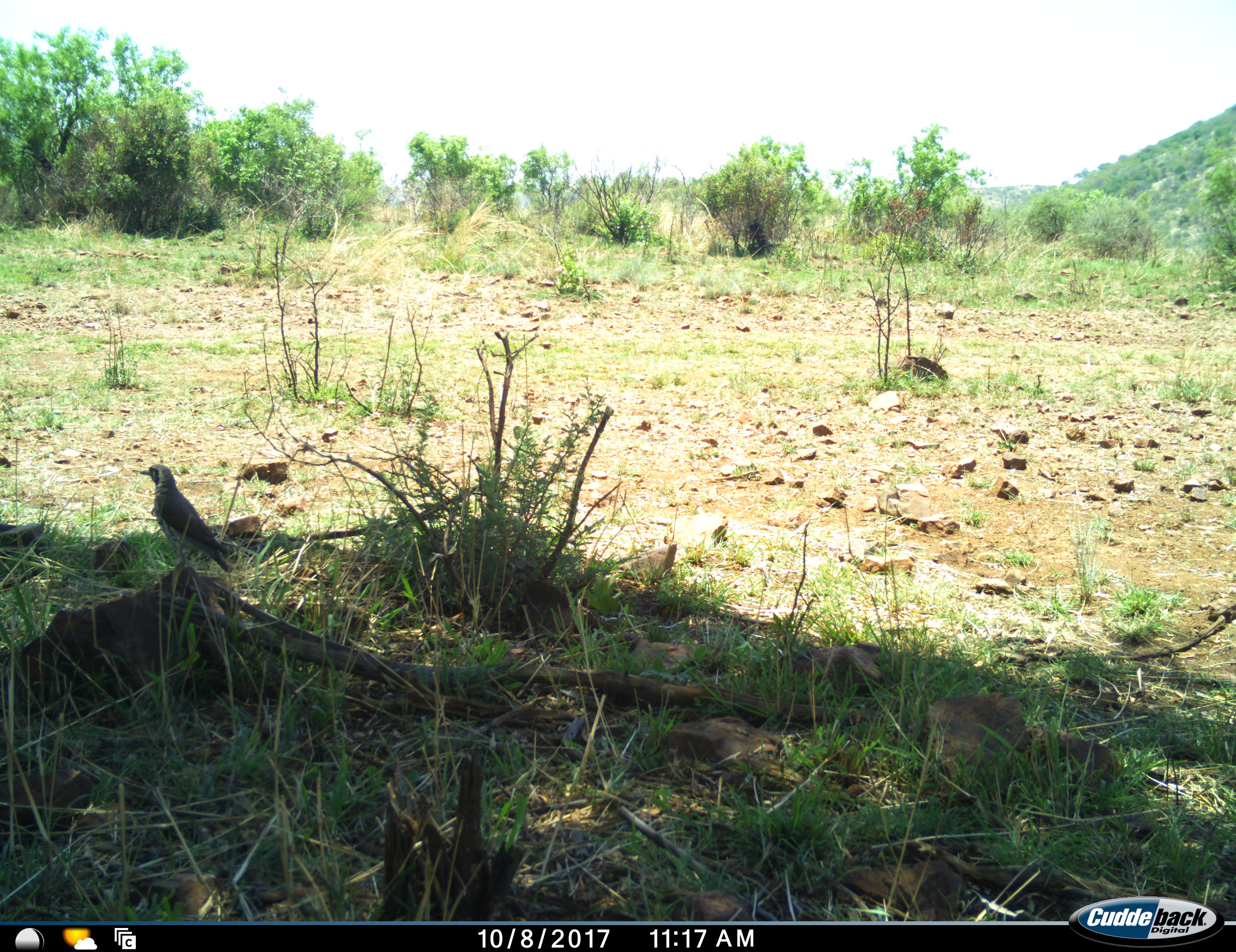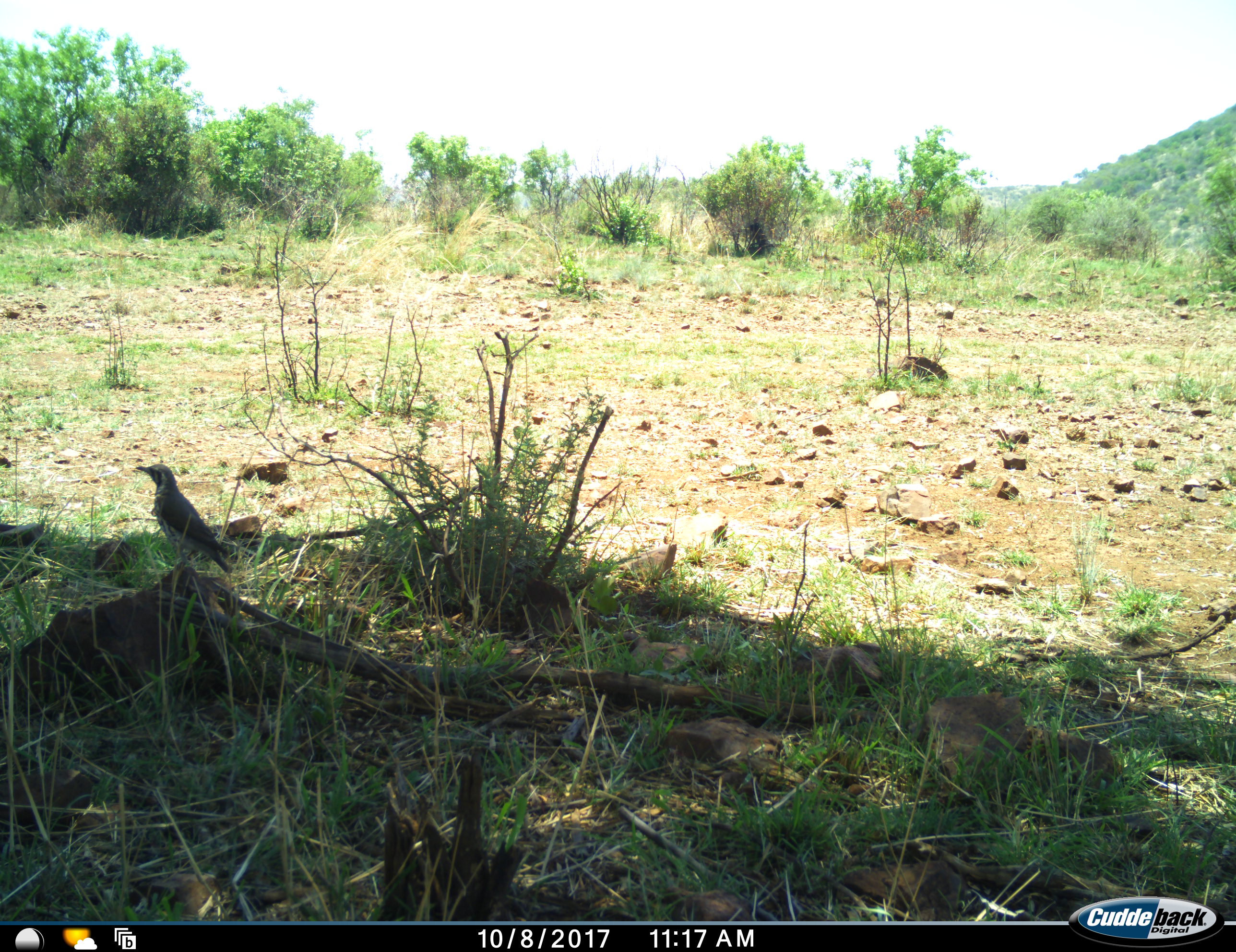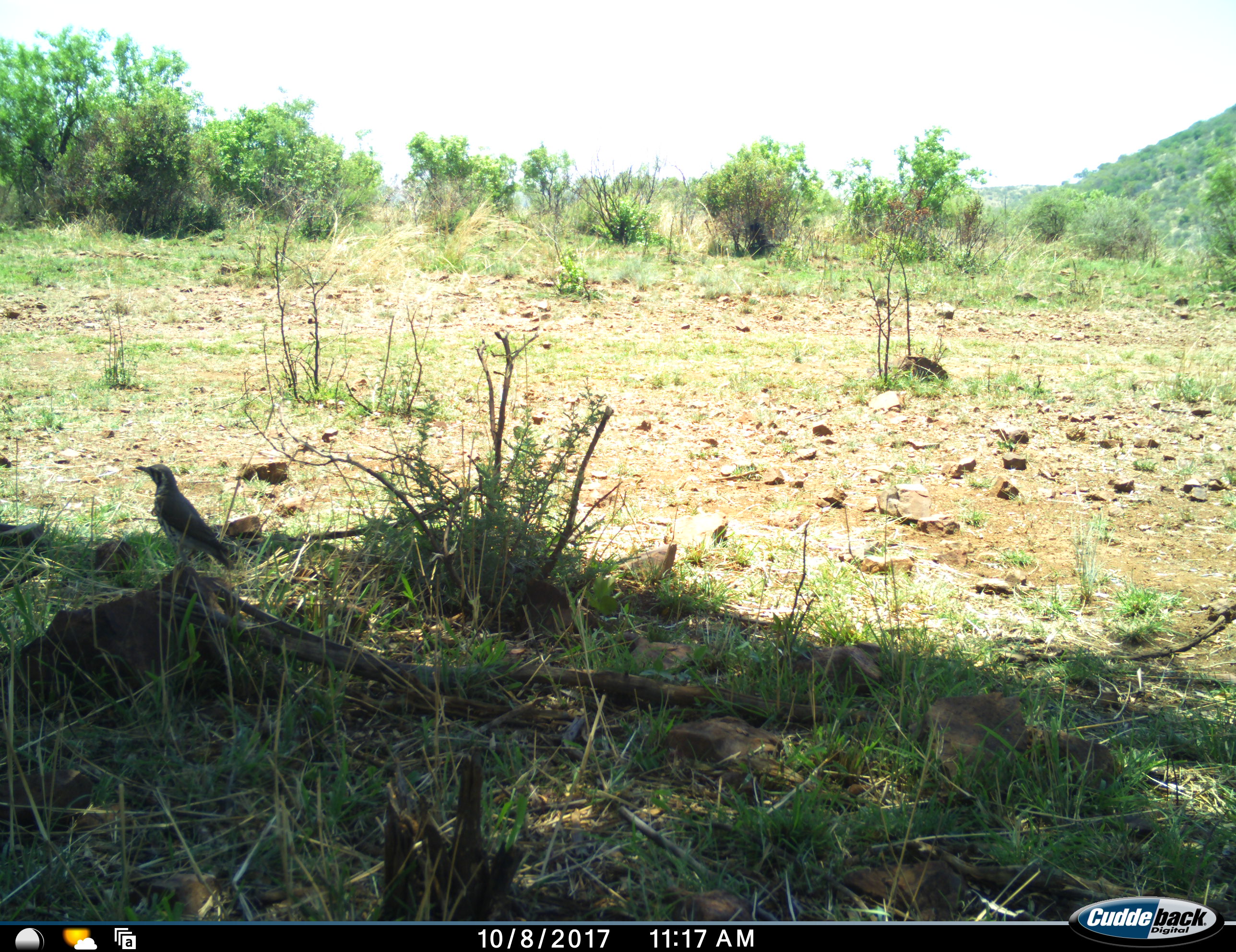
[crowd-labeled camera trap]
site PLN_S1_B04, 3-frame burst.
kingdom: Animalia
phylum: Chordata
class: Aves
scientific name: Aves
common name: bird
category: birdother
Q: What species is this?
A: Birdother (bird) (Aves).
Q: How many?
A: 1.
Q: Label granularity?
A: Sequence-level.